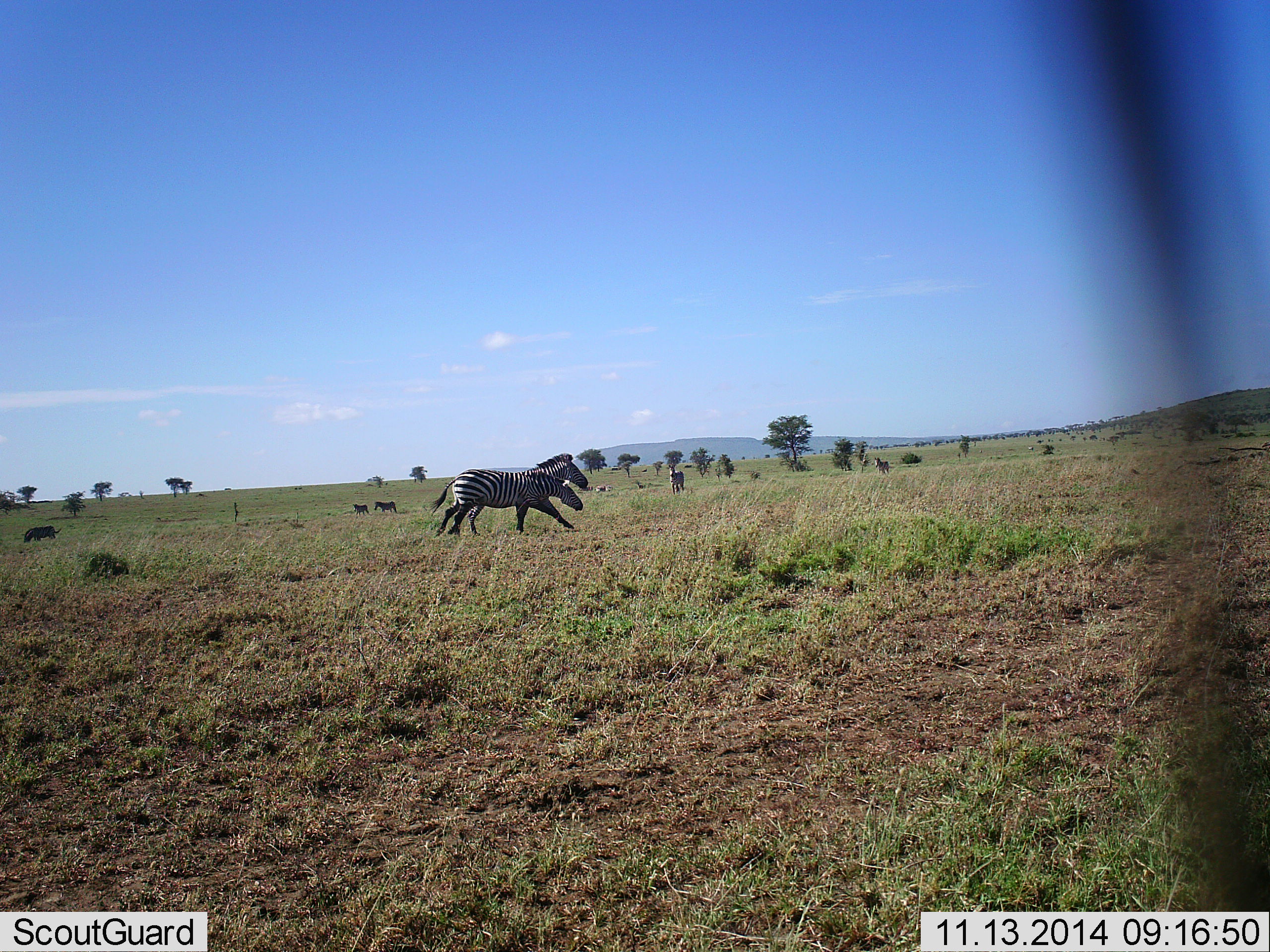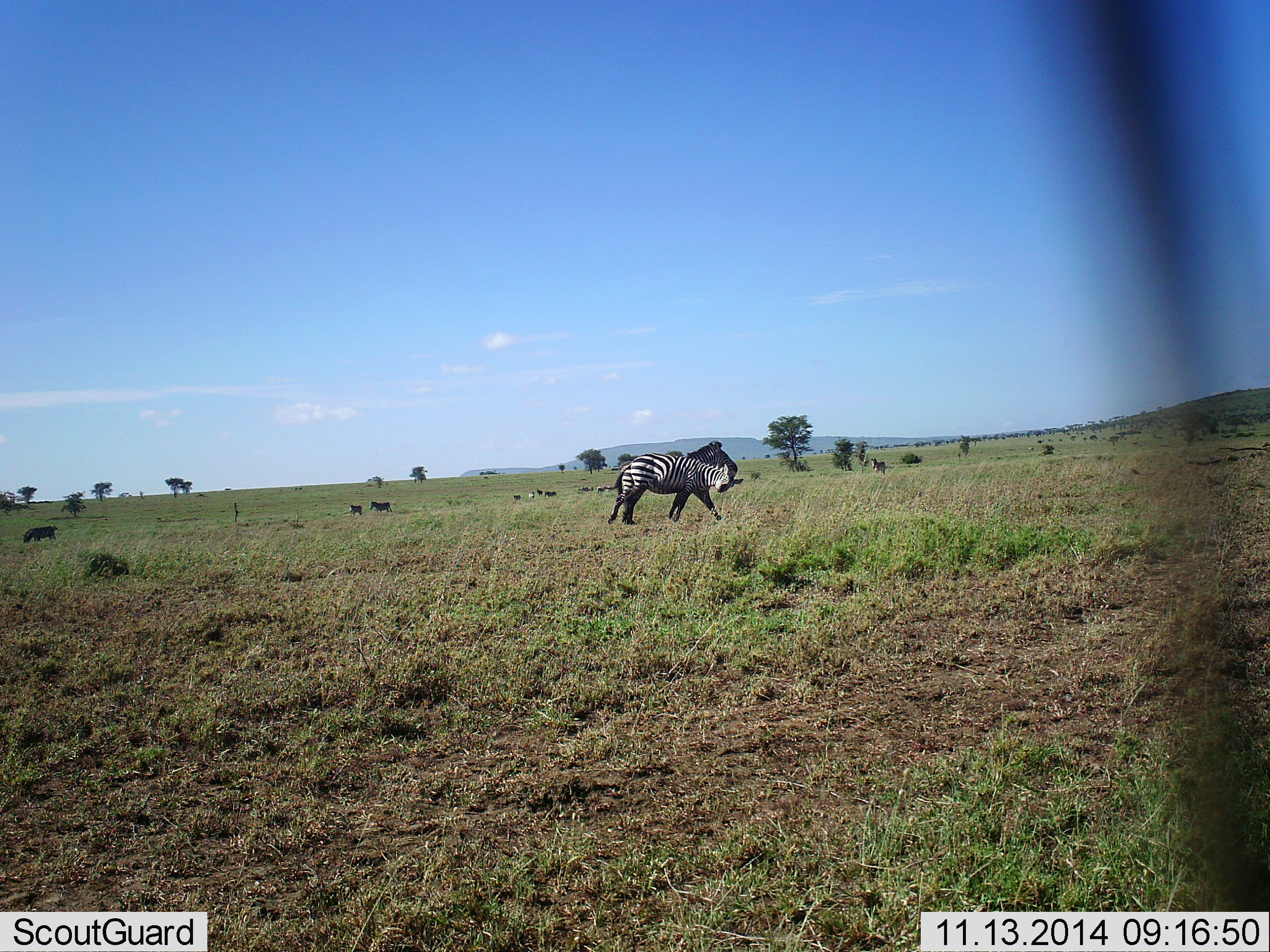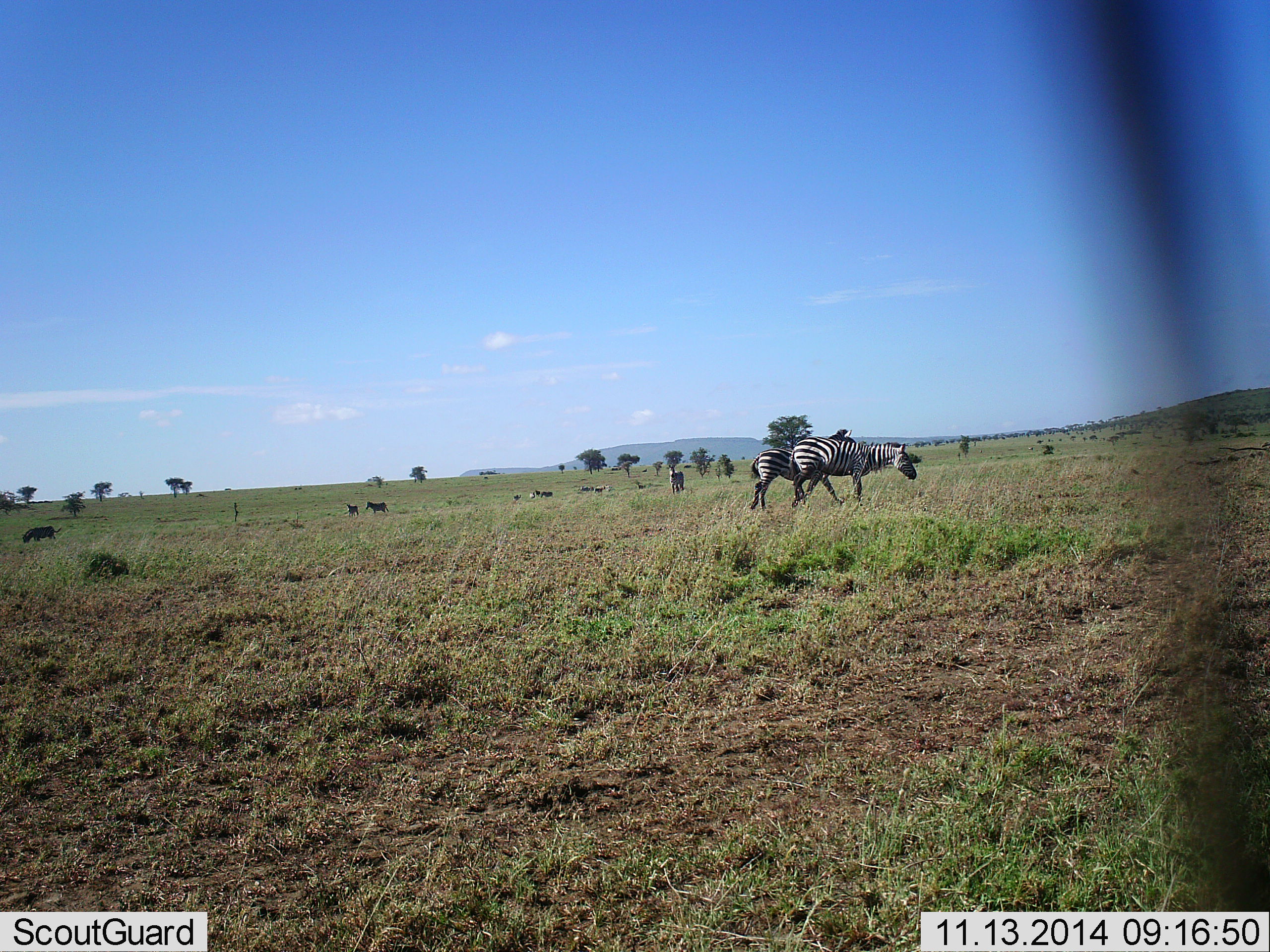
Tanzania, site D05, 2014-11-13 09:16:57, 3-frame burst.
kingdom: Animalia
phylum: Chordata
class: Mammalia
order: Perissodactyla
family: Equidae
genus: Equus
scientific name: Equus quagga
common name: plains zebra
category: zebra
Zebra (plains zebra) (Equus quagga), count 7. Behavior (volunteer vote fractions): standing 38%, resting 0%, moving 85%, interacting 31%. Young present (vote fraction): 8%. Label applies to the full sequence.